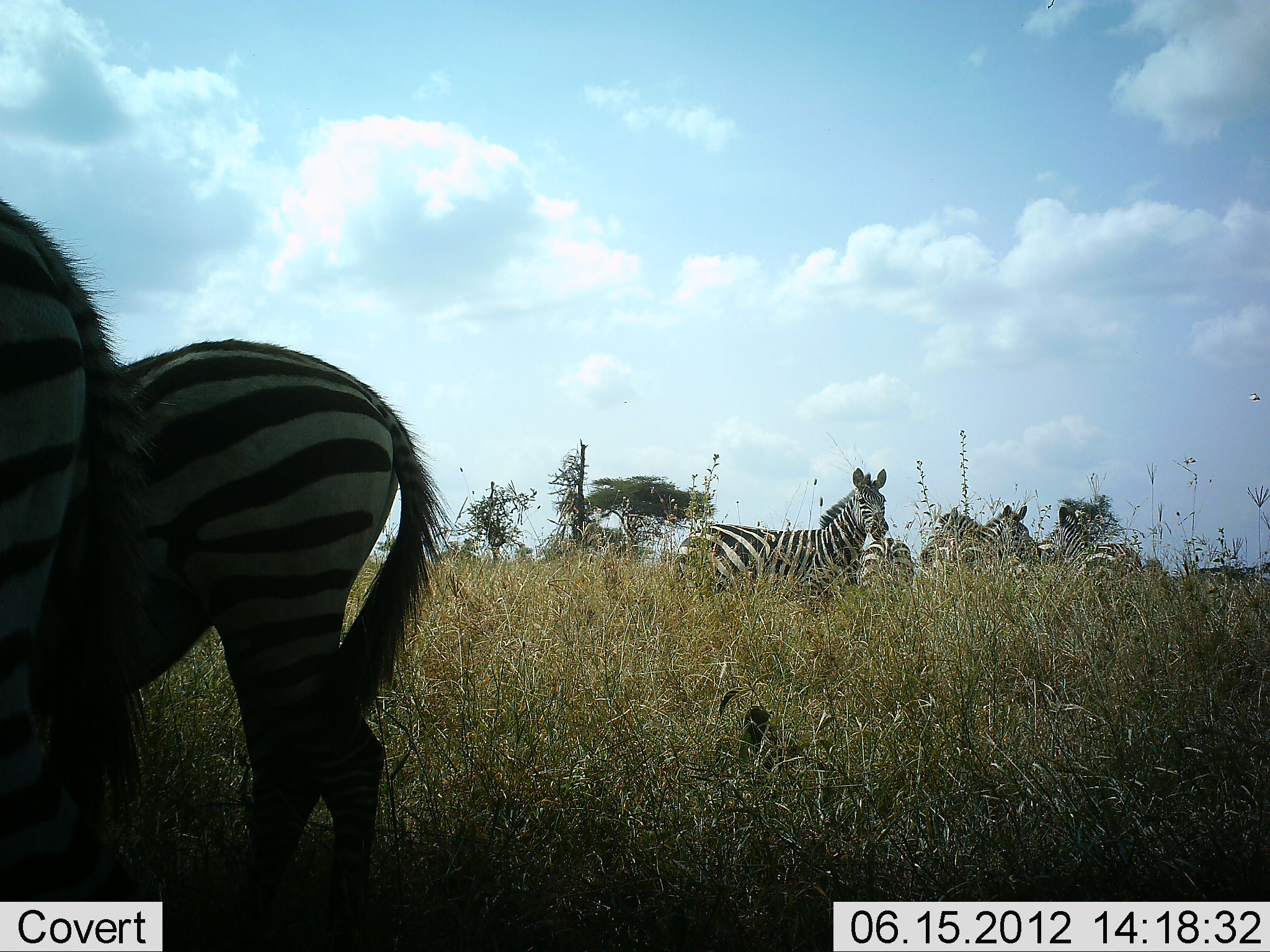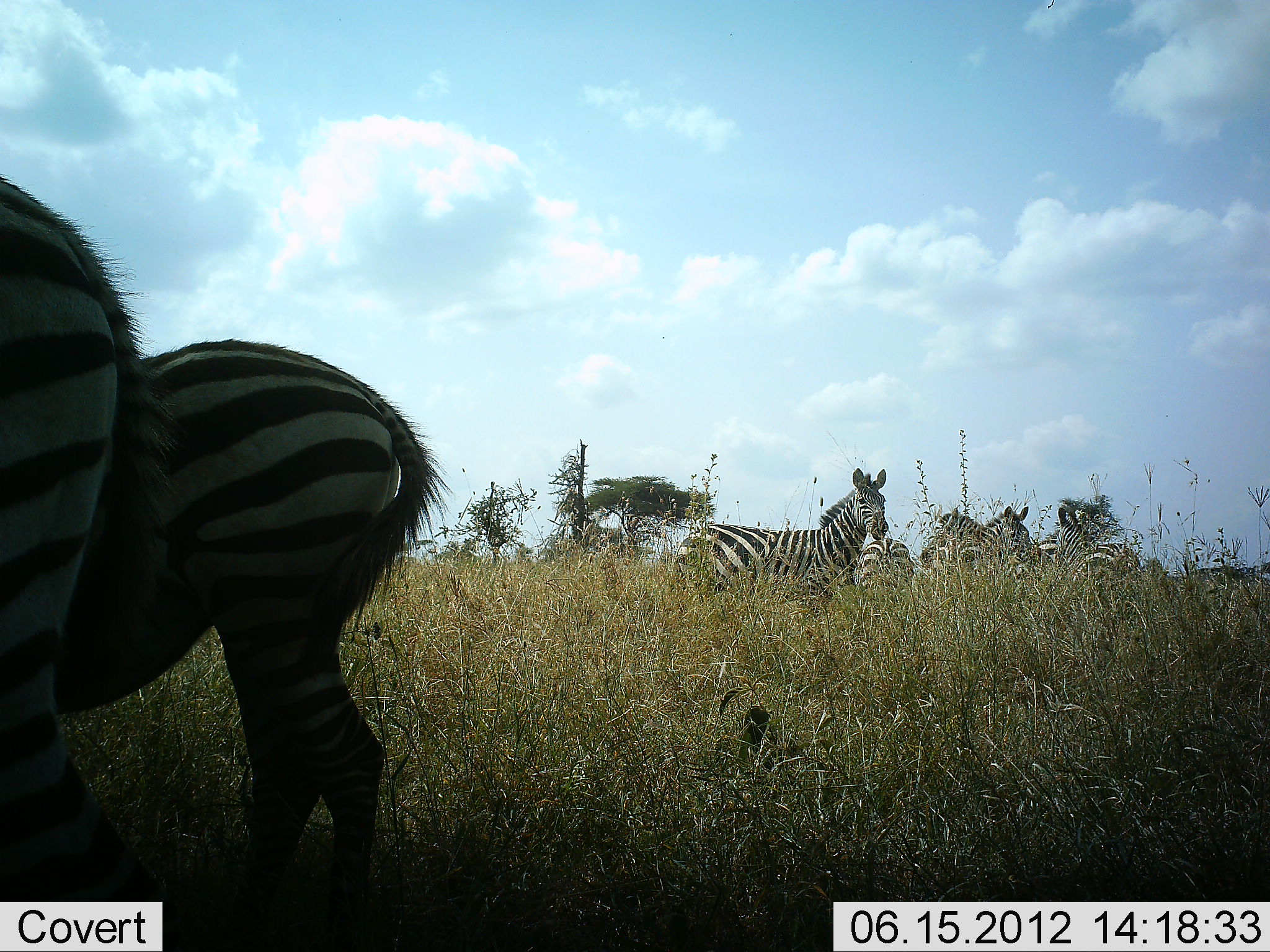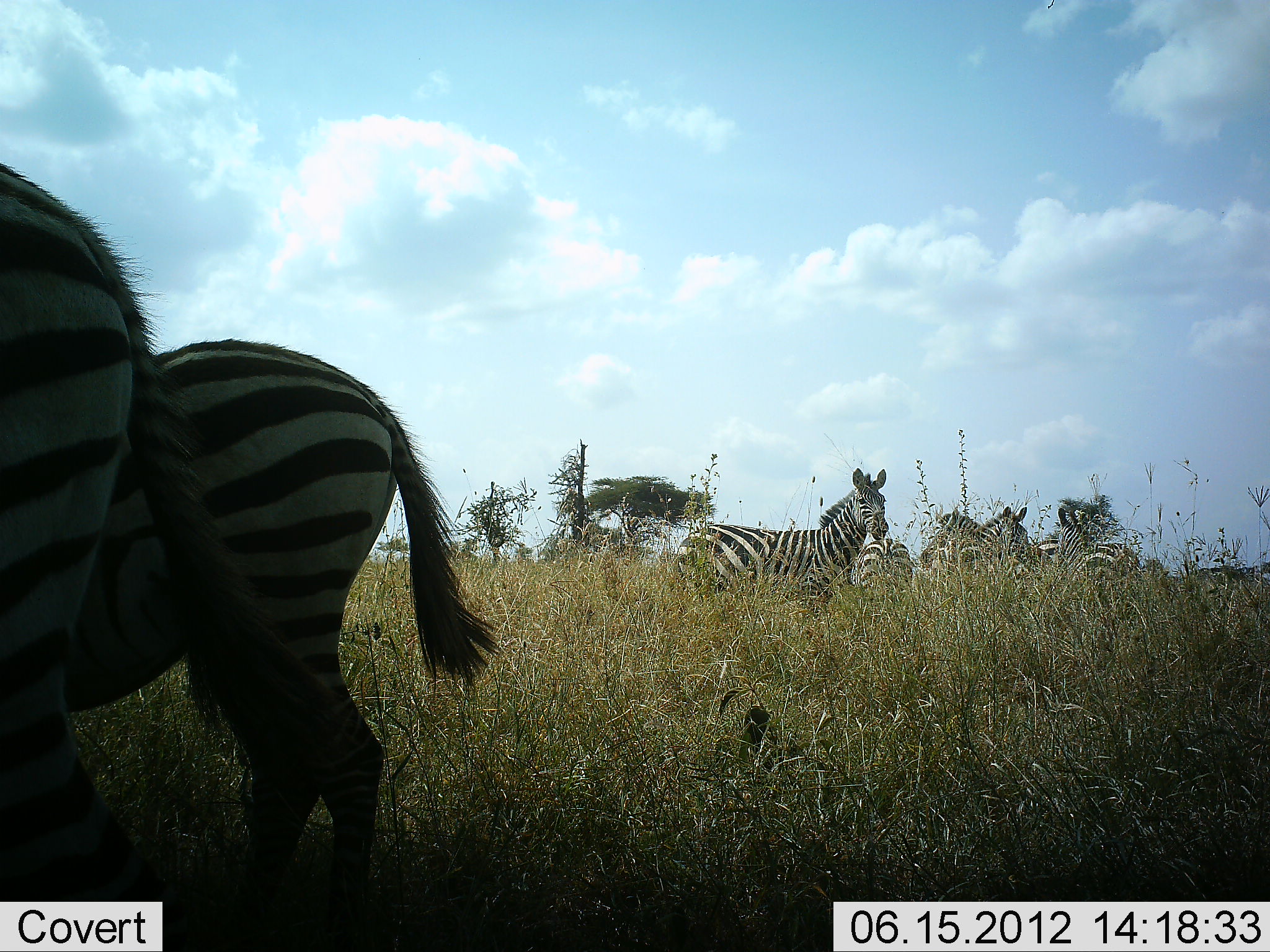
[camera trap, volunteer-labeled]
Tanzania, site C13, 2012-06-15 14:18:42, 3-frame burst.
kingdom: Animalia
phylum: Chordata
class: Mammalia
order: Perissodactyla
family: Equidae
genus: Equus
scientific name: Equus quagga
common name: plains zebra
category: zebra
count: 8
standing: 90%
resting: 0%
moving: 0%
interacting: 0%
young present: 0%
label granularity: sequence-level